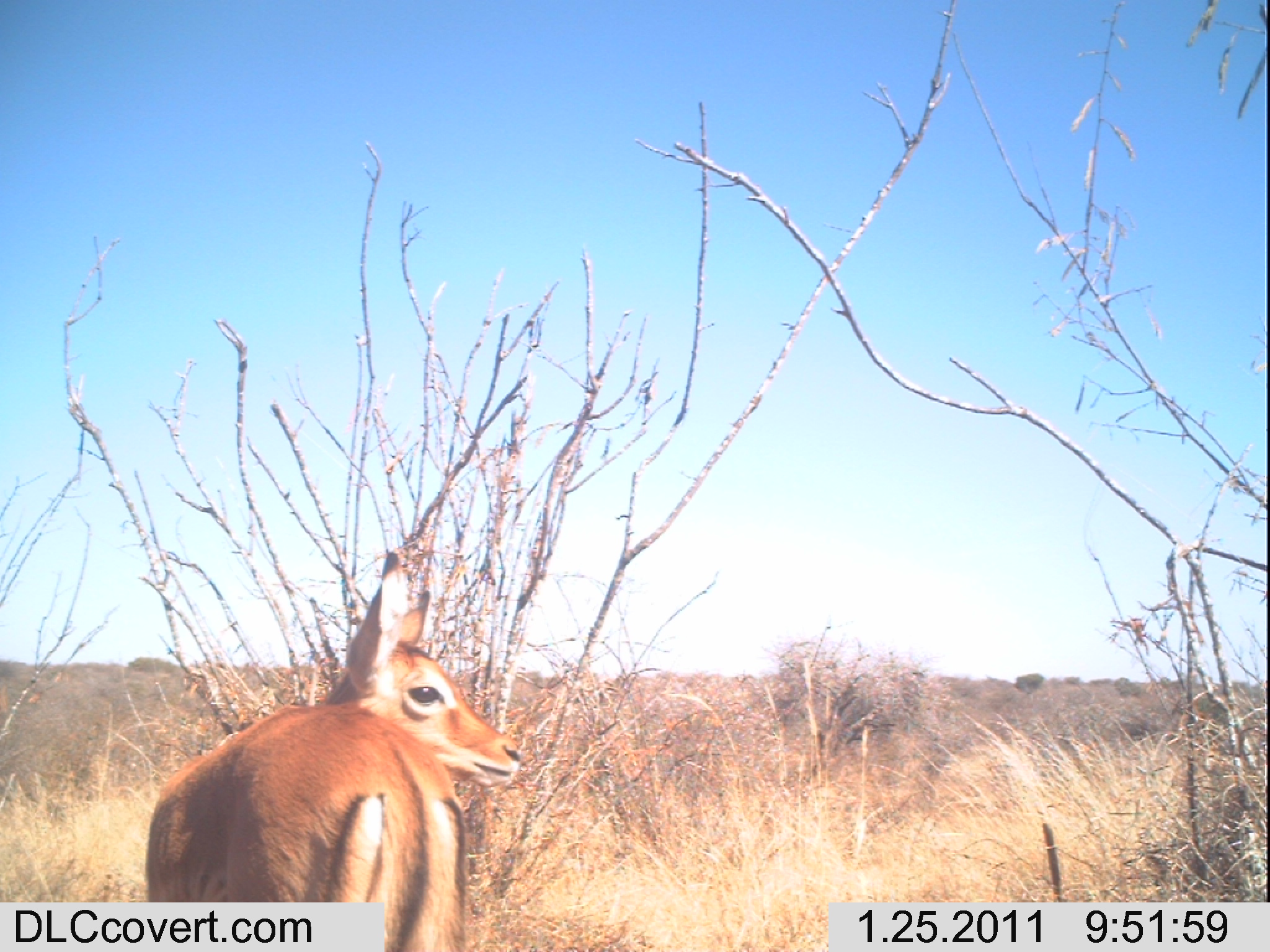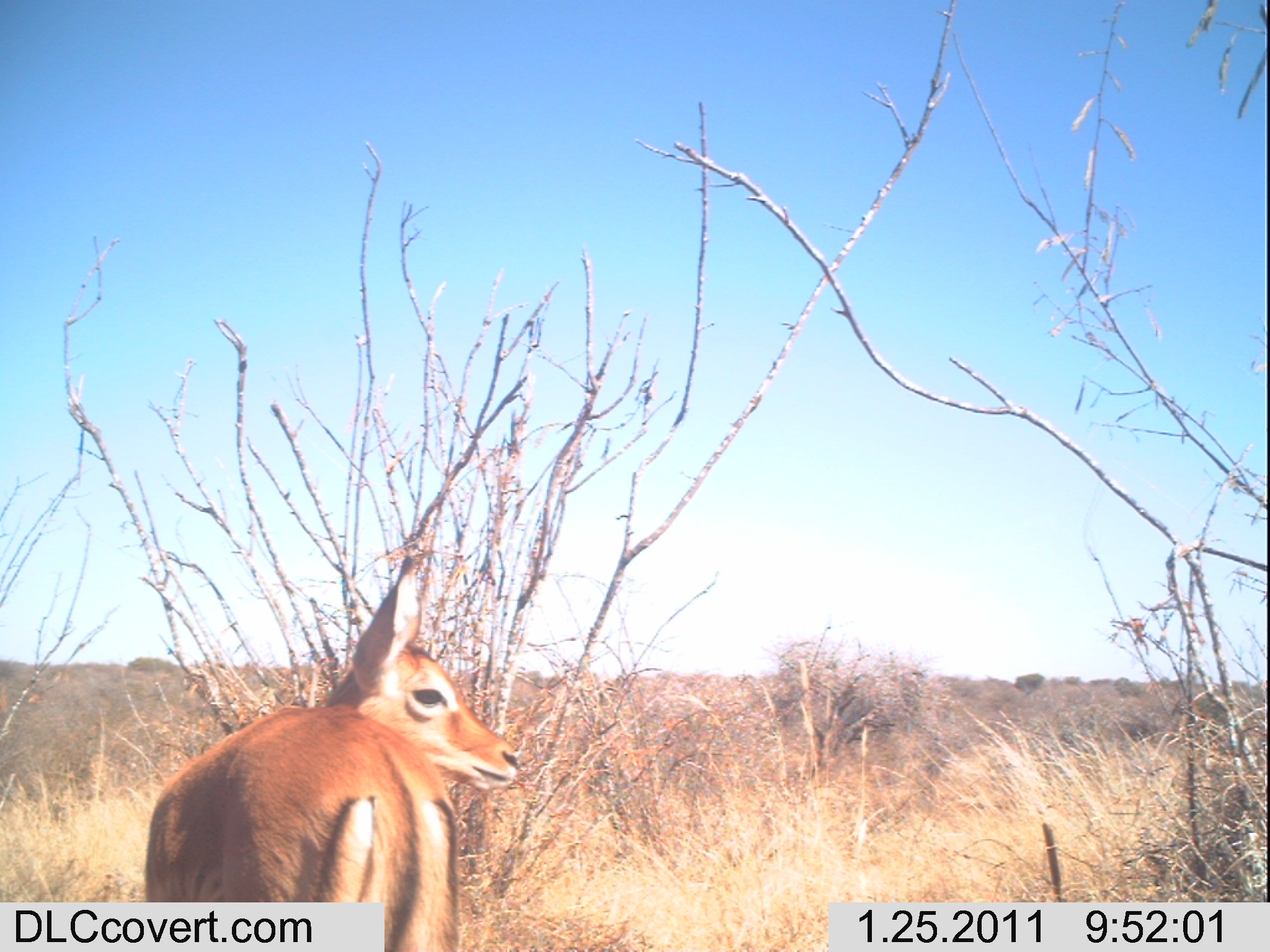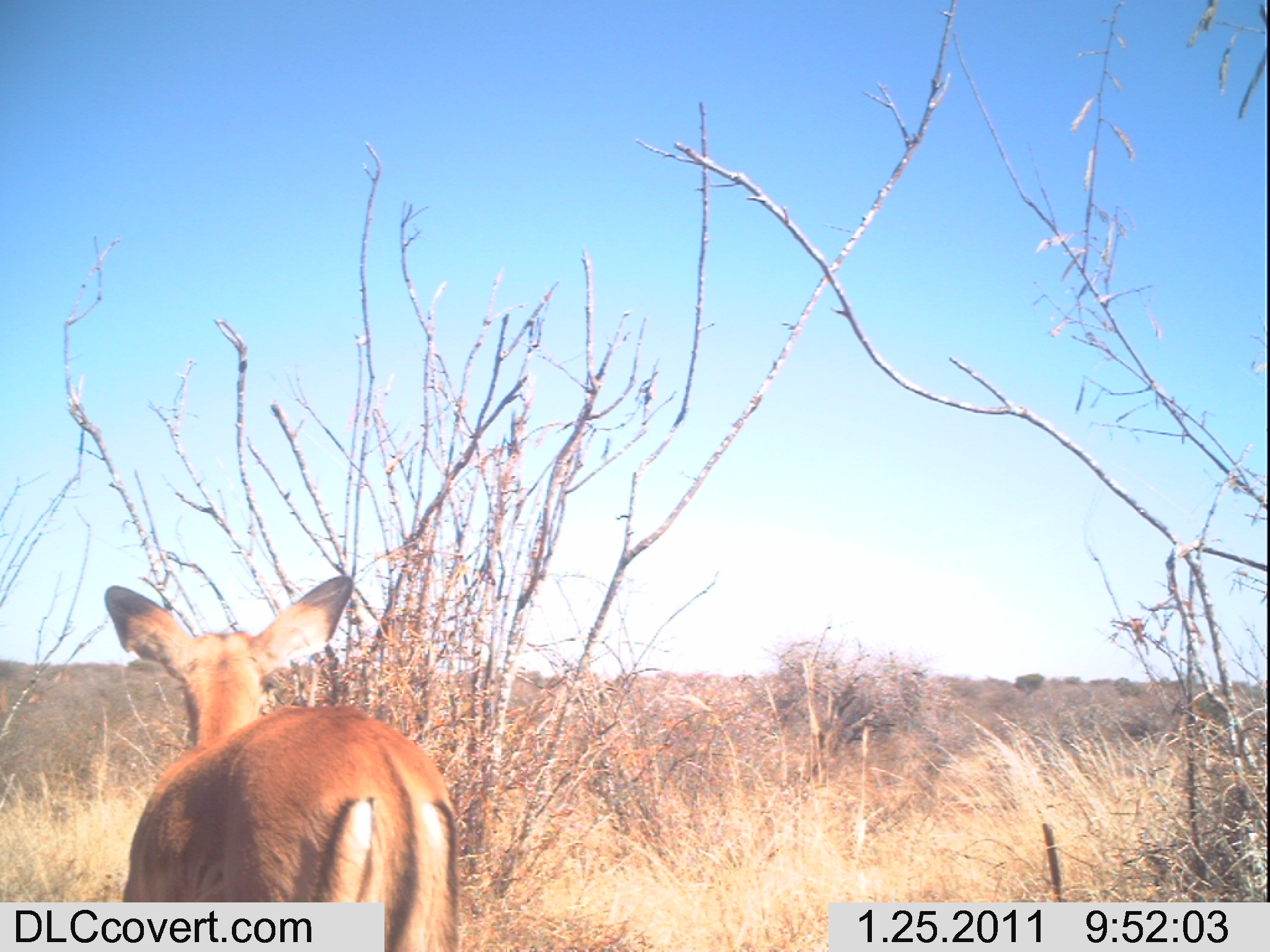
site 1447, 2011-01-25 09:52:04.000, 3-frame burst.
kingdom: Animalia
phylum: Chordata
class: Mammalia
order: Artiodactyla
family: Bovidae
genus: Aepyceros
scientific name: Aepyceros melampus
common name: impala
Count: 1.